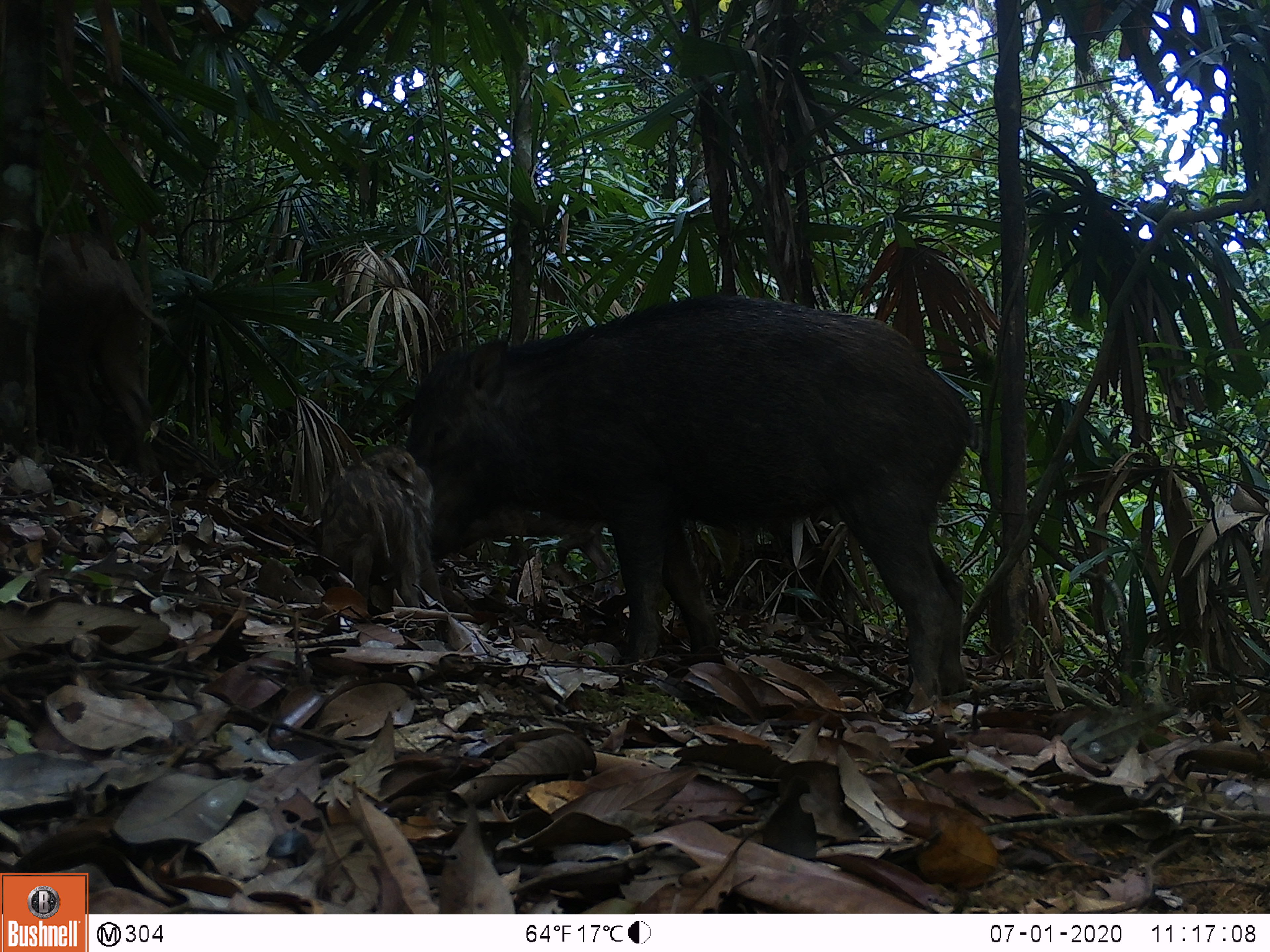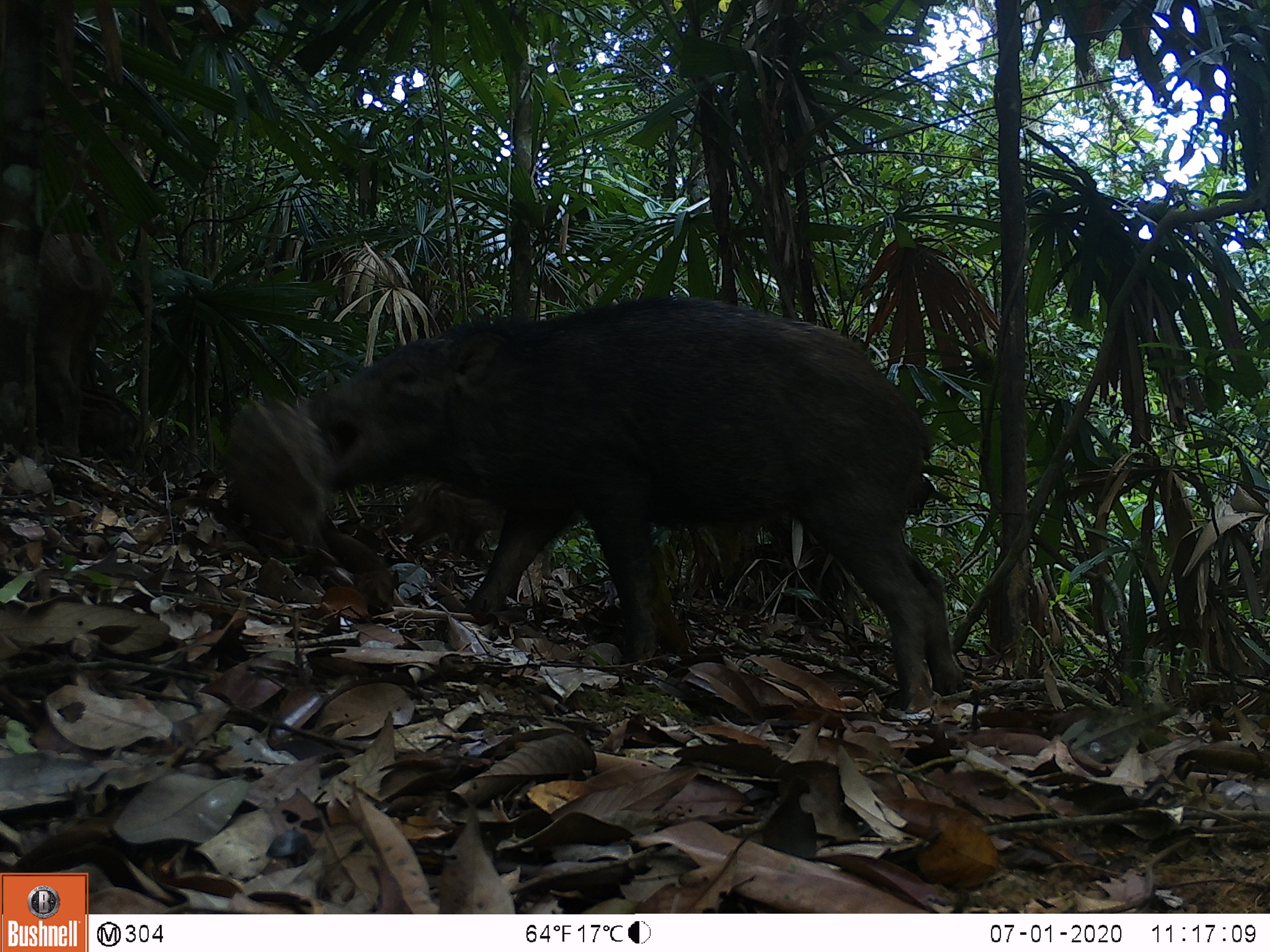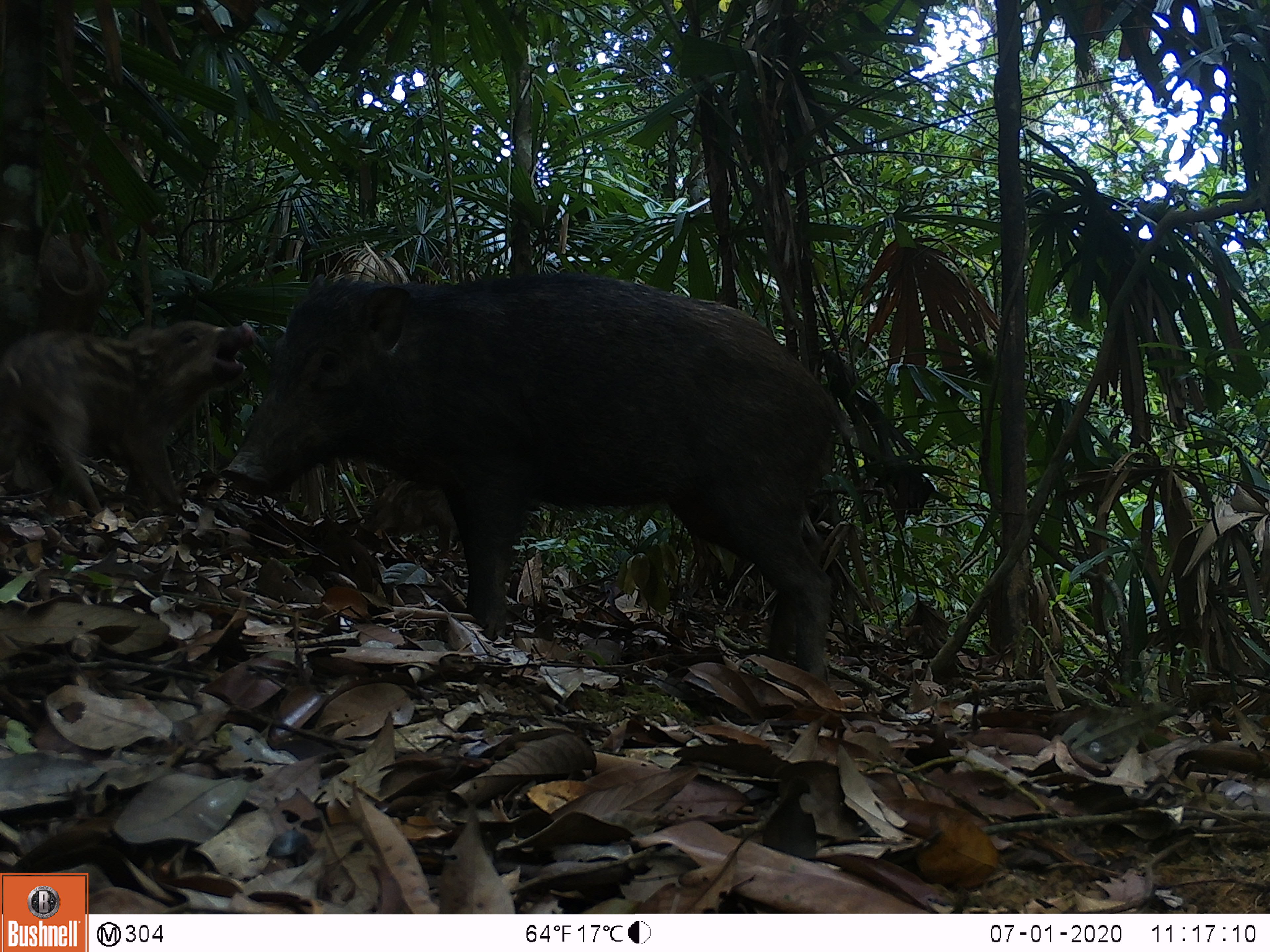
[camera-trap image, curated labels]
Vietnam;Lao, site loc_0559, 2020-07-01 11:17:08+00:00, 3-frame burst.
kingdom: Animalia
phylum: Chordata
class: Mammalia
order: Artiodactyla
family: Suidae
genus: Sus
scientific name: Sus scrofa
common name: eurasian wild pig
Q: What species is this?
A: Eurasian wild pig (Sus scrofa).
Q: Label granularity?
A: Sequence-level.